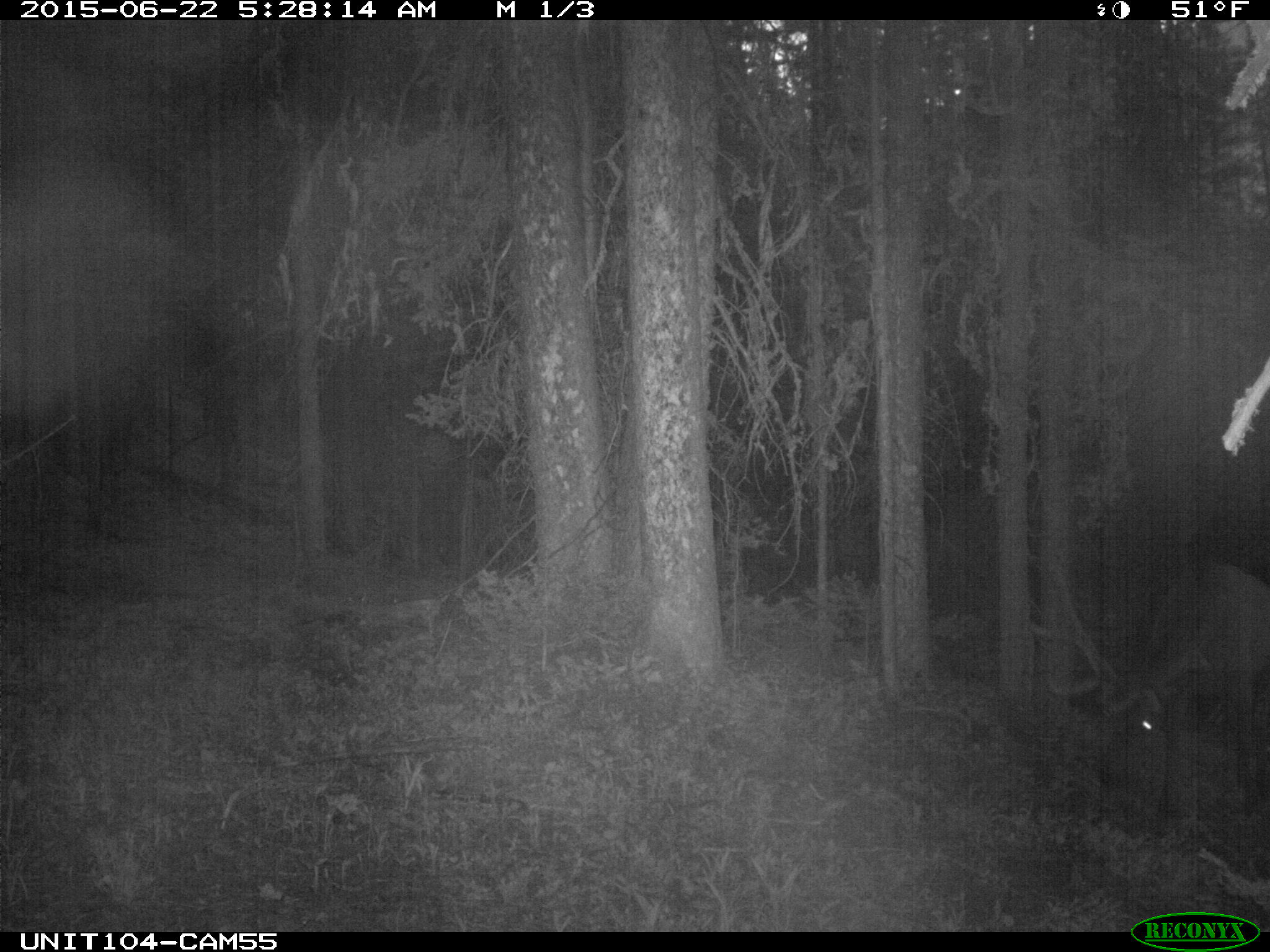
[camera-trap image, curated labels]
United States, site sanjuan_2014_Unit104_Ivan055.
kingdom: Animalia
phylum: Chordata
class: Mammalia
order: Artiodactyla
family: Cervidae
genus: Cervus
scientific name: Cervus elaphus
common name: red deer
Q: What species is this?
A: Cervus elaphus (red deer).